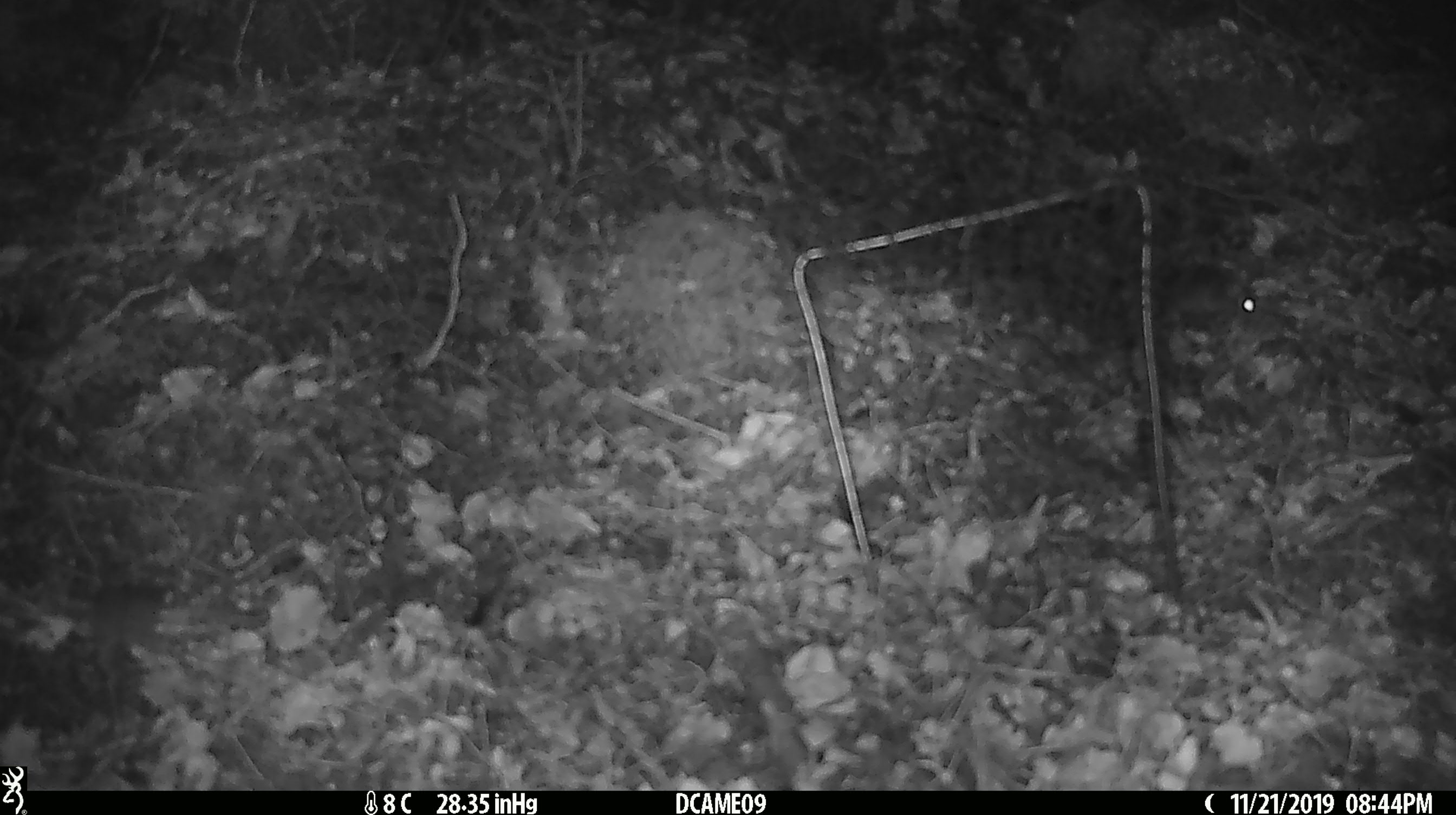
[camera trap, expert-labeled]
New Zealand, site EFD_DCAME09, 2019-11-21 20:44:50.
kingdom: Animalia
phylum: Chordata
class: Mammalia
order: Rodentia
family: Muridae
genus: Mus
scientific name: Mus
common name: mouse